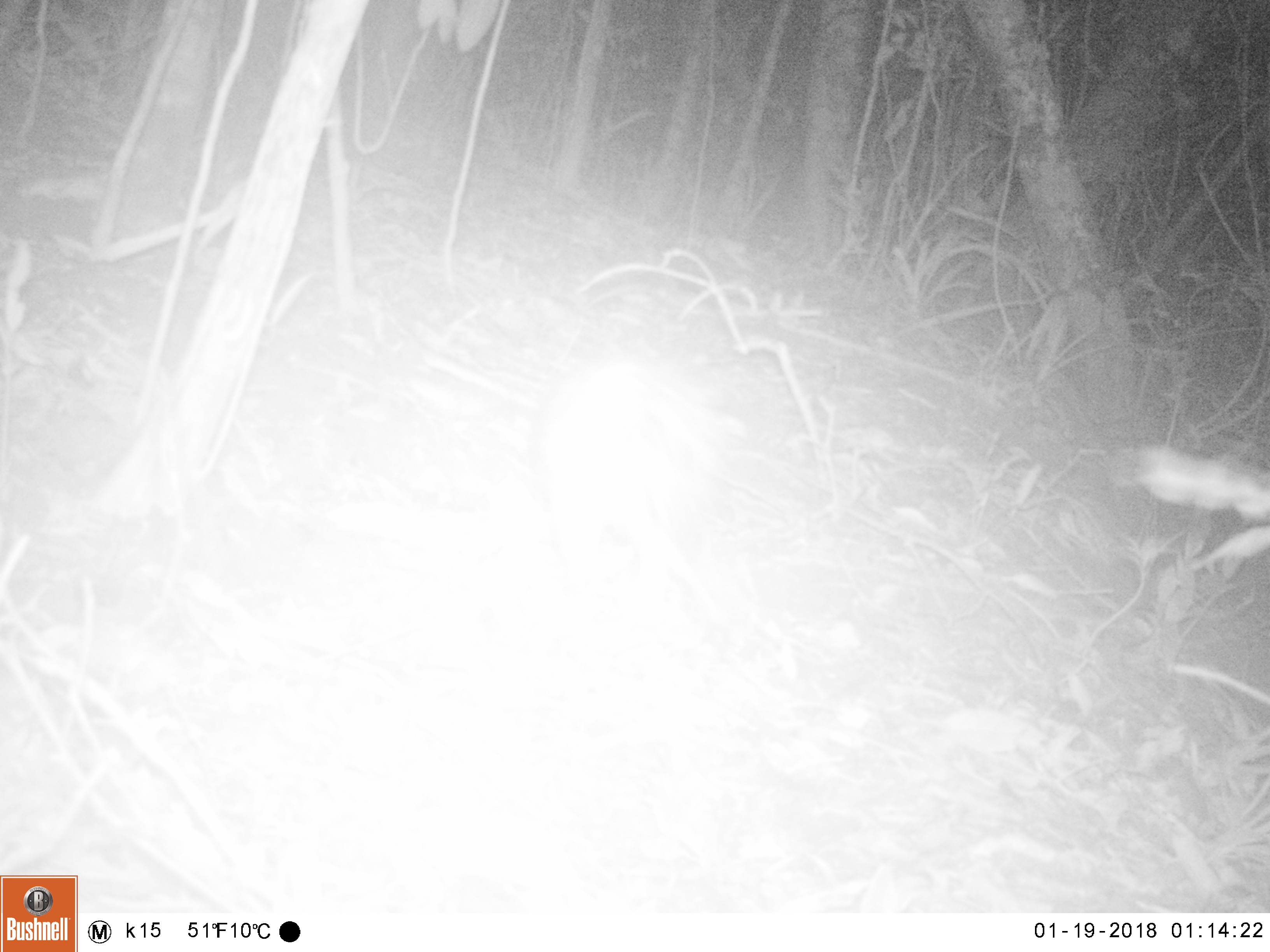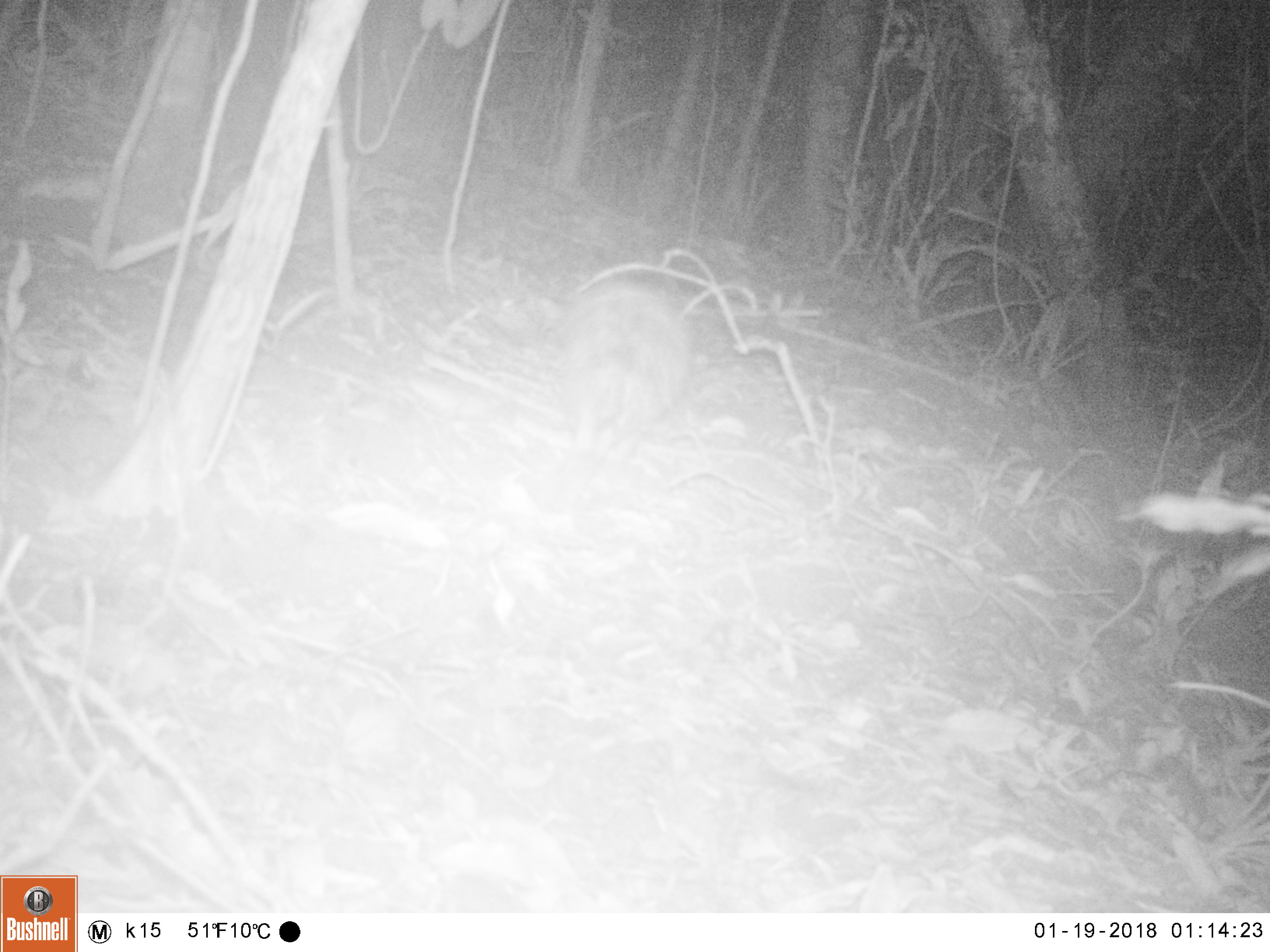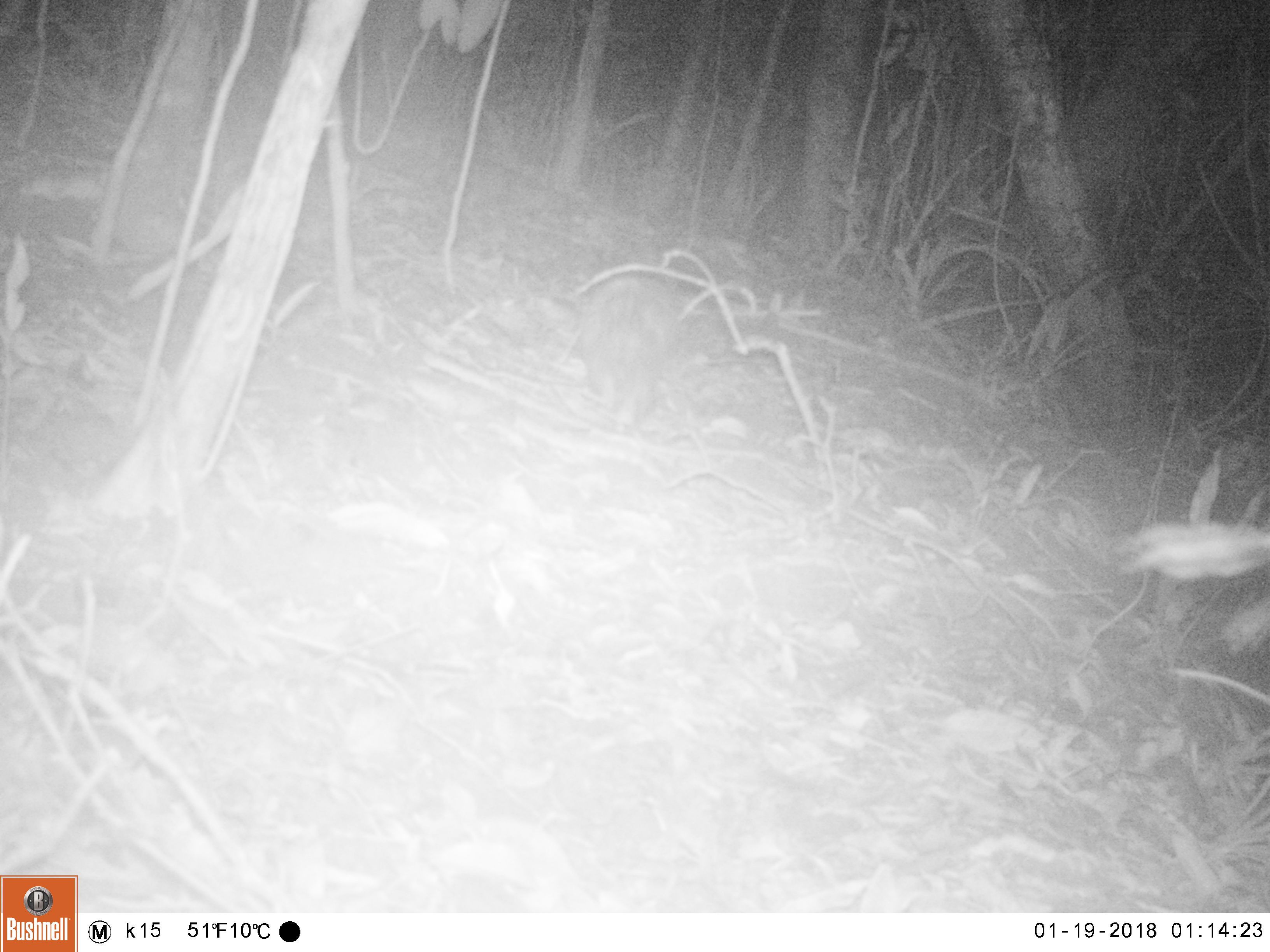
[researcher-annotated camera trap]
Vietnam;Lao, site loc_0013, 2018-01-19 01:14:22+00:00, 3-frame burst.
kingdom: Animalia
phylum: Chordata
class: Mammalia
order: Rodentia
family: Hystricidae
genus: Atherurus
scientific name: Atherurus macrourus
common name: asiatic brush-tailed porcupine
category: asiatic brush tailed porcupine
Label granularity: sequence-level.